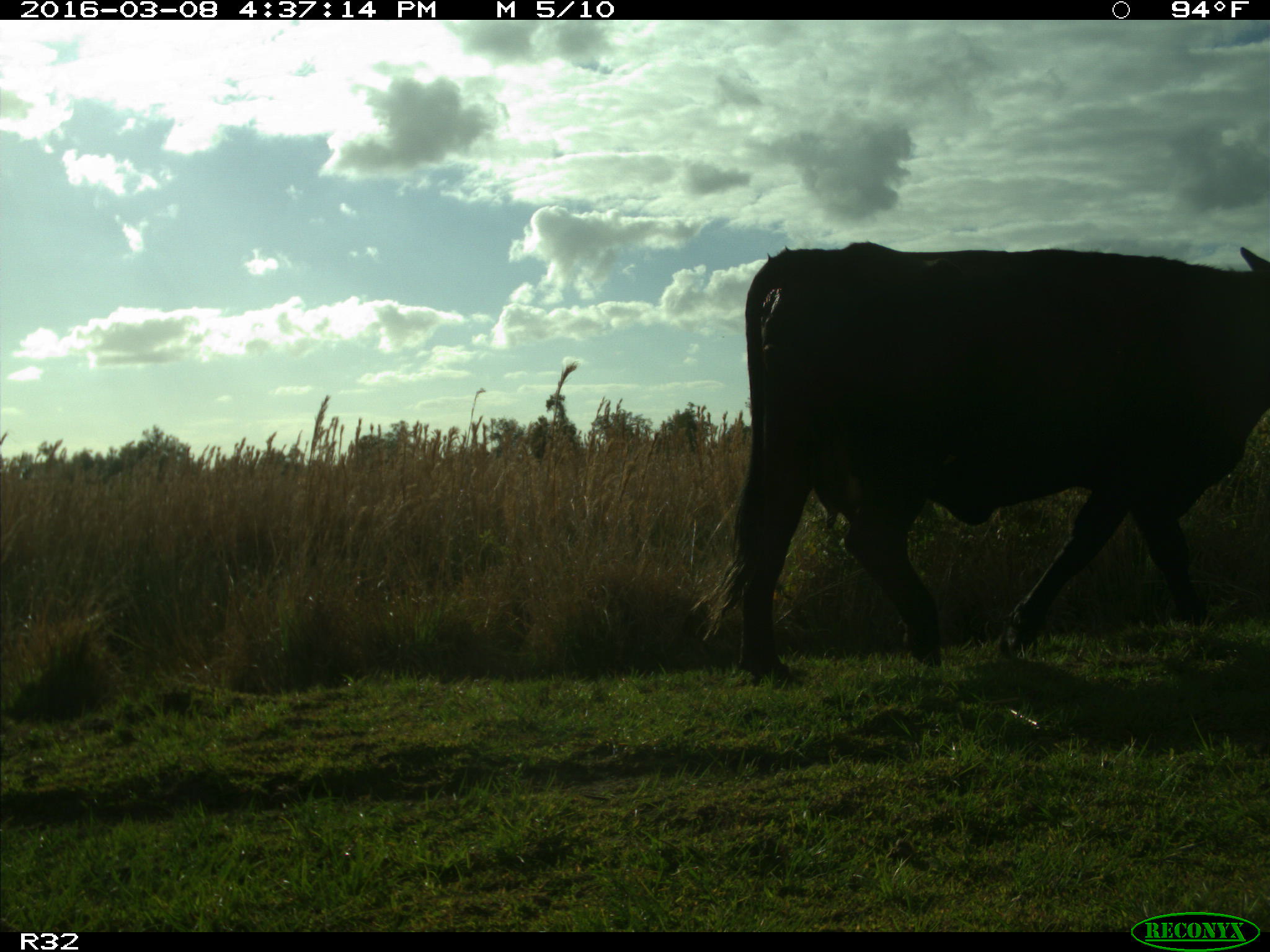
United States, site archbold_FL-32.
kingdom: Animalia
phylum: Chordata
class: Mammalia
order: Artiodactyla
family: Bovidae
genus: Bos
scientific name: Bos taurus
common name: domestic cow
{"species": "Bos taurus (domestic cow)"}